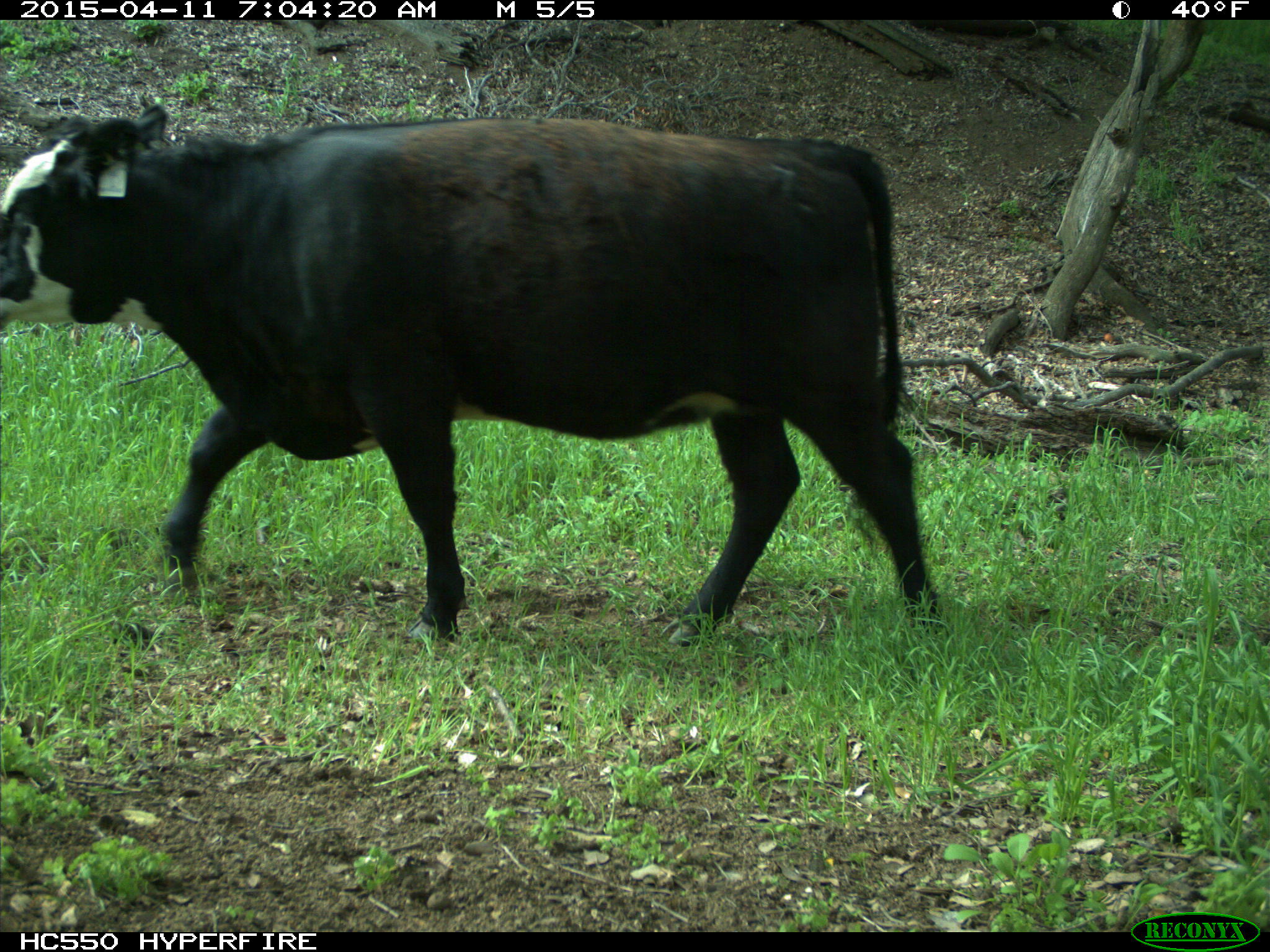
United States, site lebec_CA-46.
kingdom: Animalia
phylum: Chordata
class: Mammalia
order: Artiodactyla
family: Bovidae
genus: Bos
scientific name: Bos taurus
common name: domestic cow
Bos taurus (domestic cow).